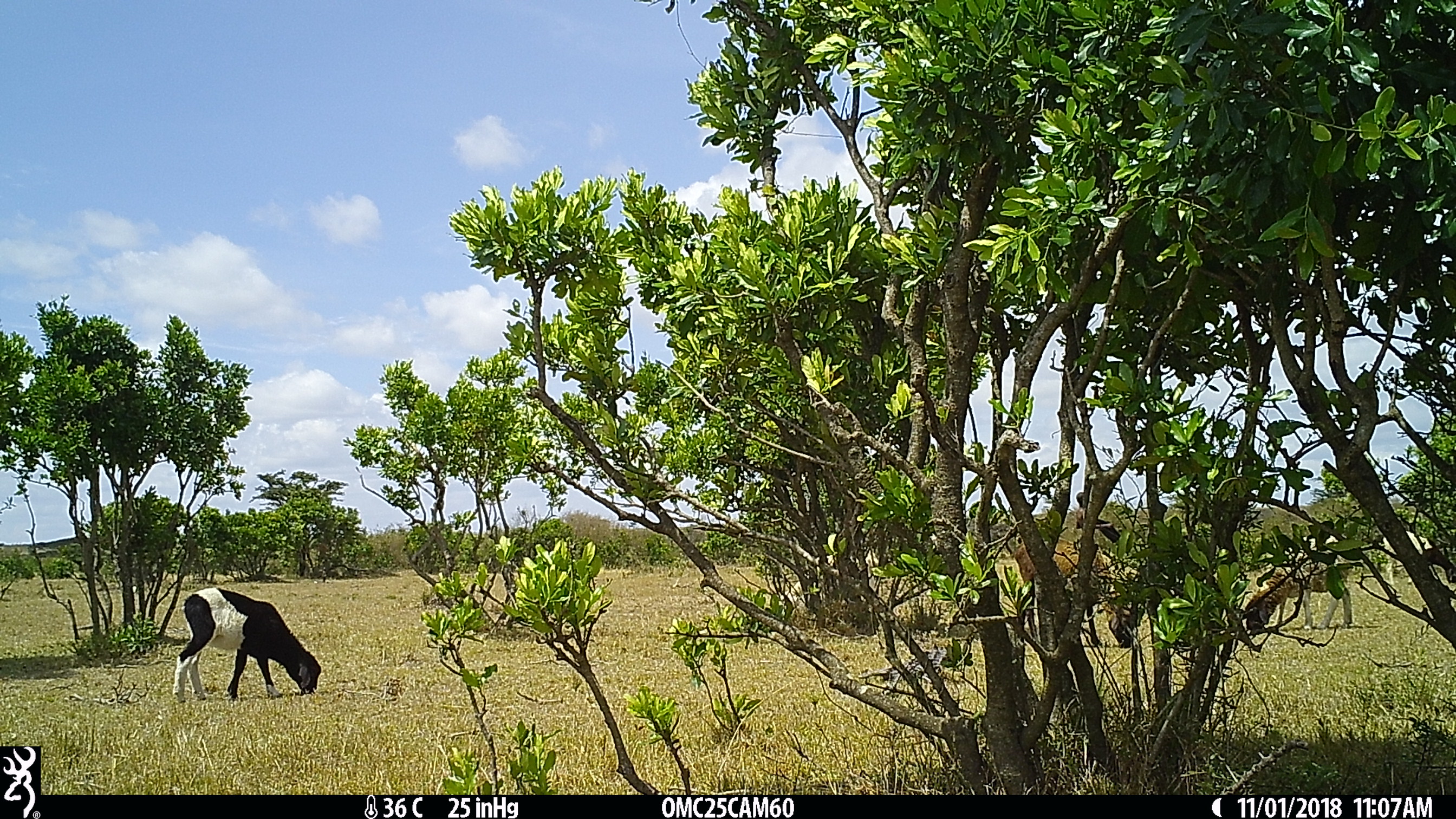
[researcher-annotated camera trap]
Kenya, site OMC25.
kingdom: Animalia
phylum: Chordata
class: Mammalia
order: Artiodactyla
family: Bovidae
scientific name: Bovidae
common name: sheep or goat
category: shoat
Shoat (sheep or goat) (Bovidae).